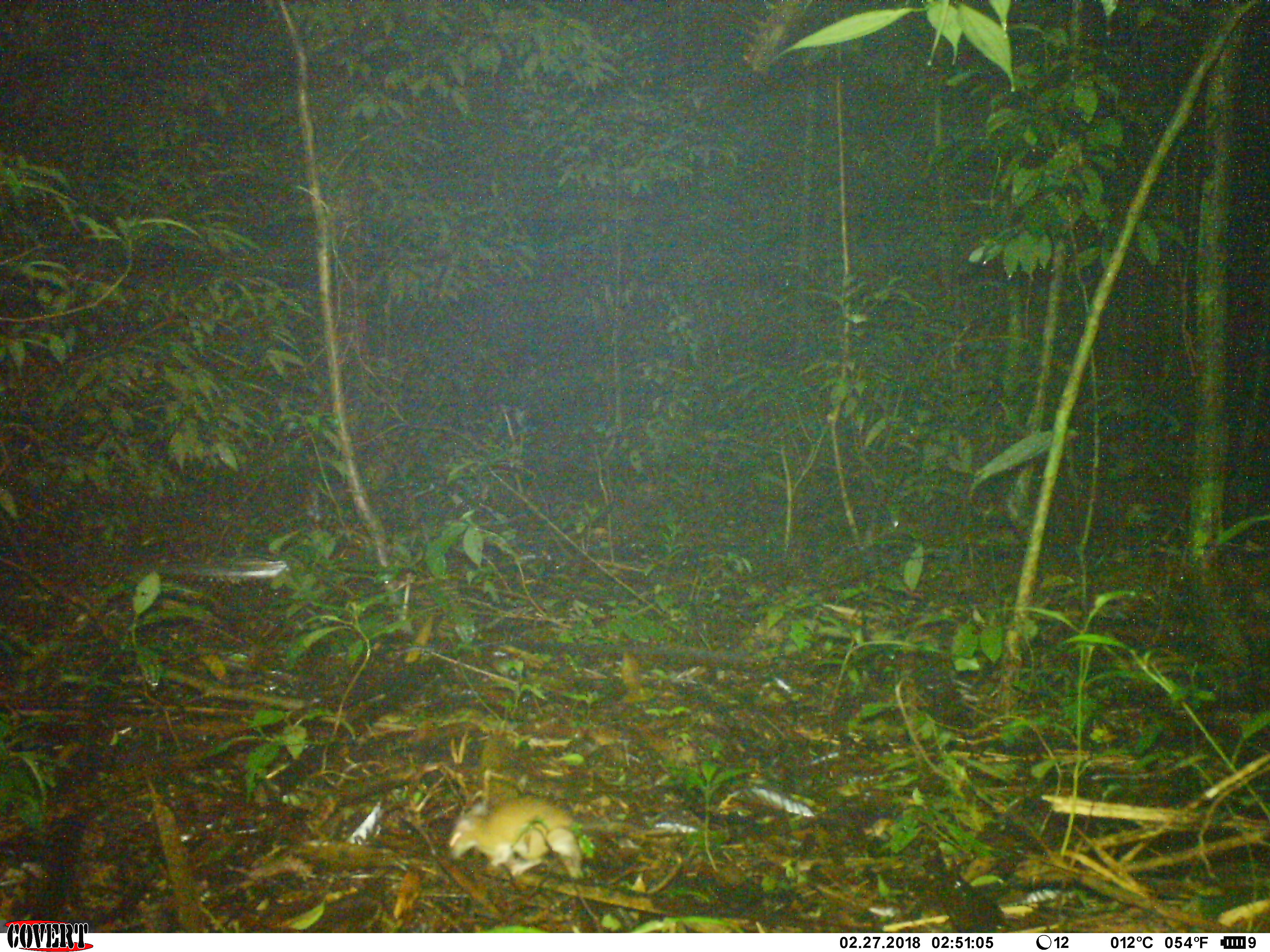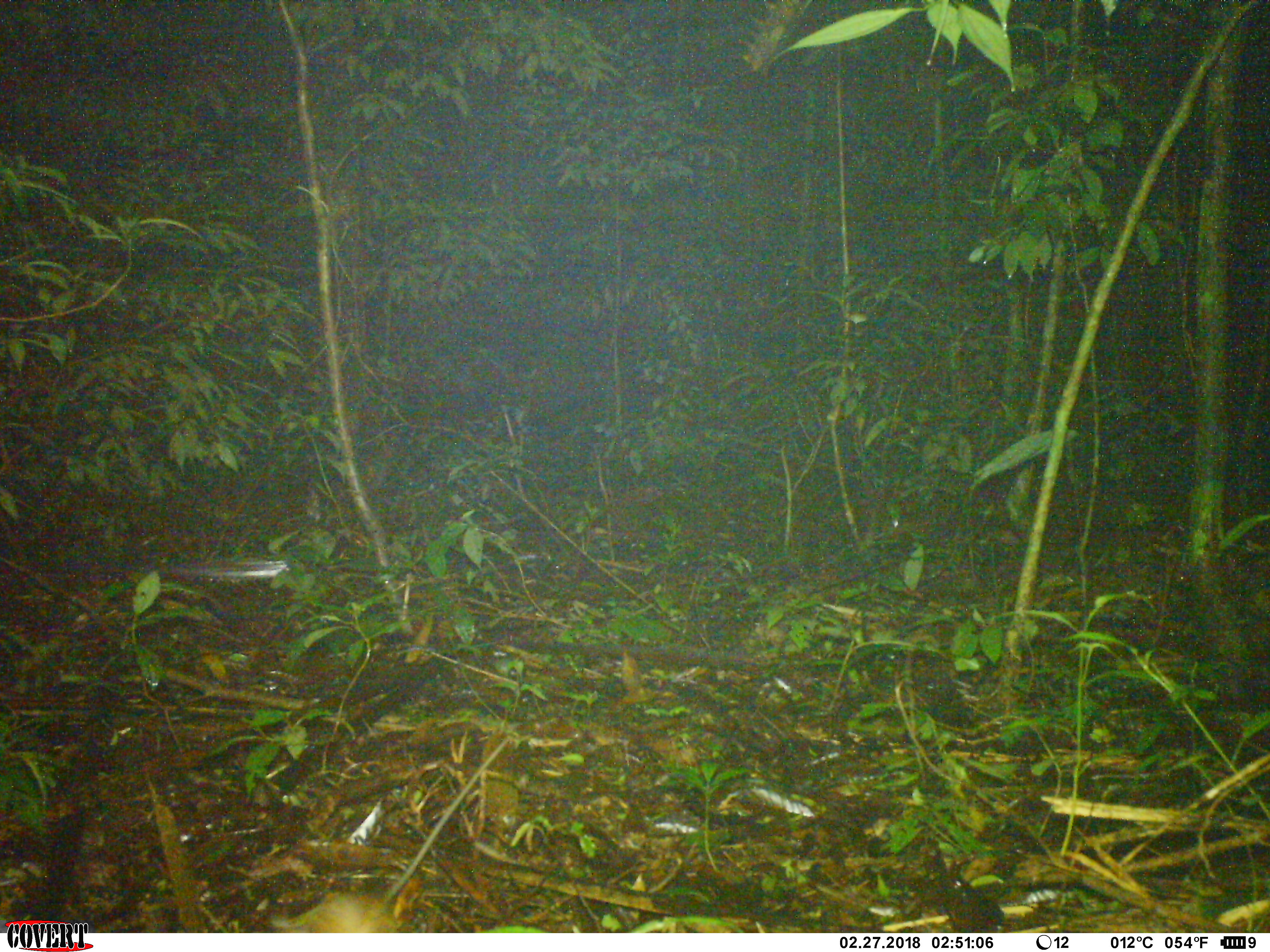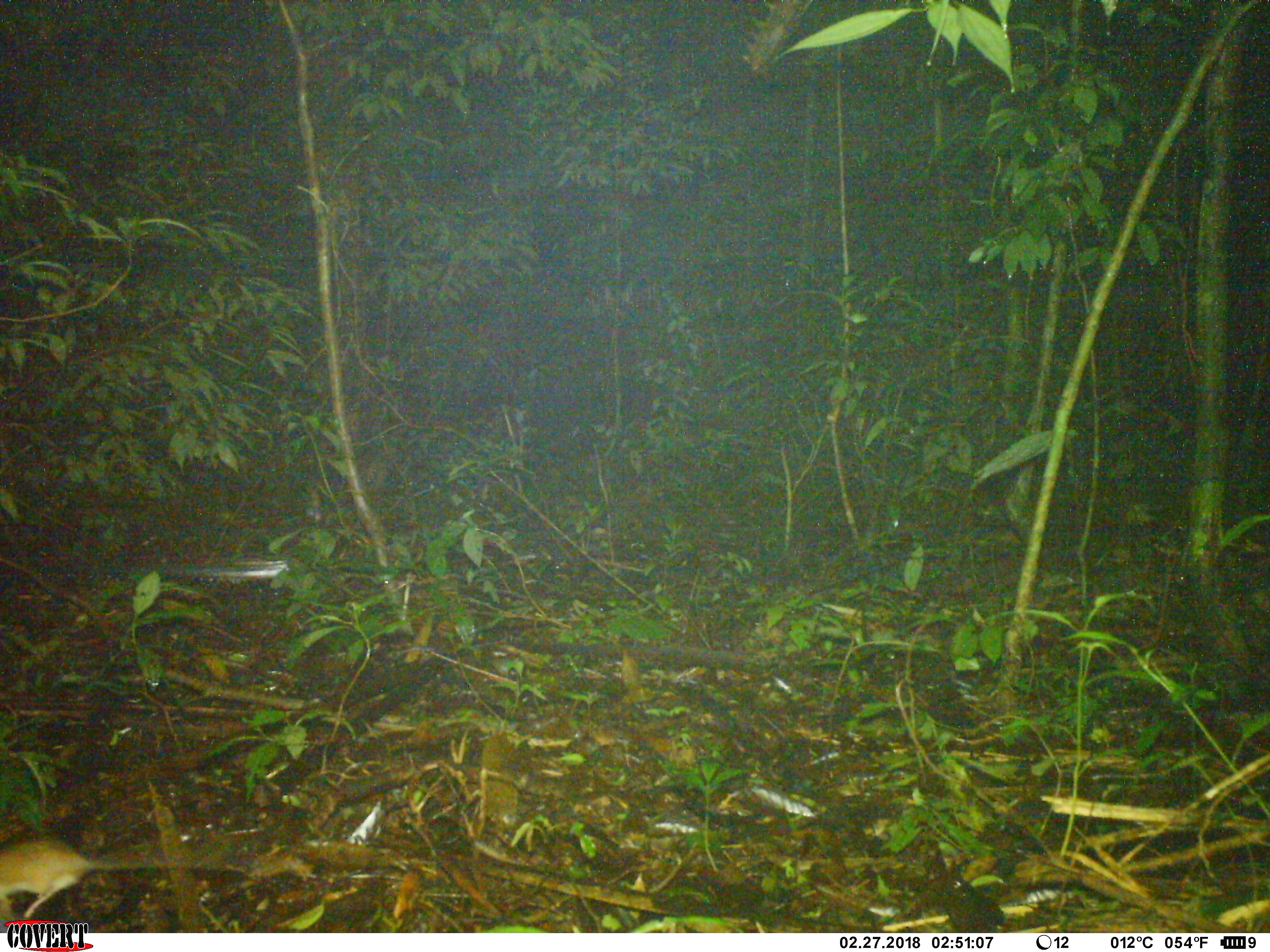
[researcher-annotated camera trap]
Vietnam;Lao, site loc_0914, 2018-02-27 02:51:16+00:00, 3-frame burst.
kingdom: Animalia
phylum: Chordata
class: Mammalia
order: Rodentia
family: Muridae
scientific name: Muridae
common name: old-world mice and rats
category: unidentified murid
Unidentified murid (old-world mice and rats) (Muridae). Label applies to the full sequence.